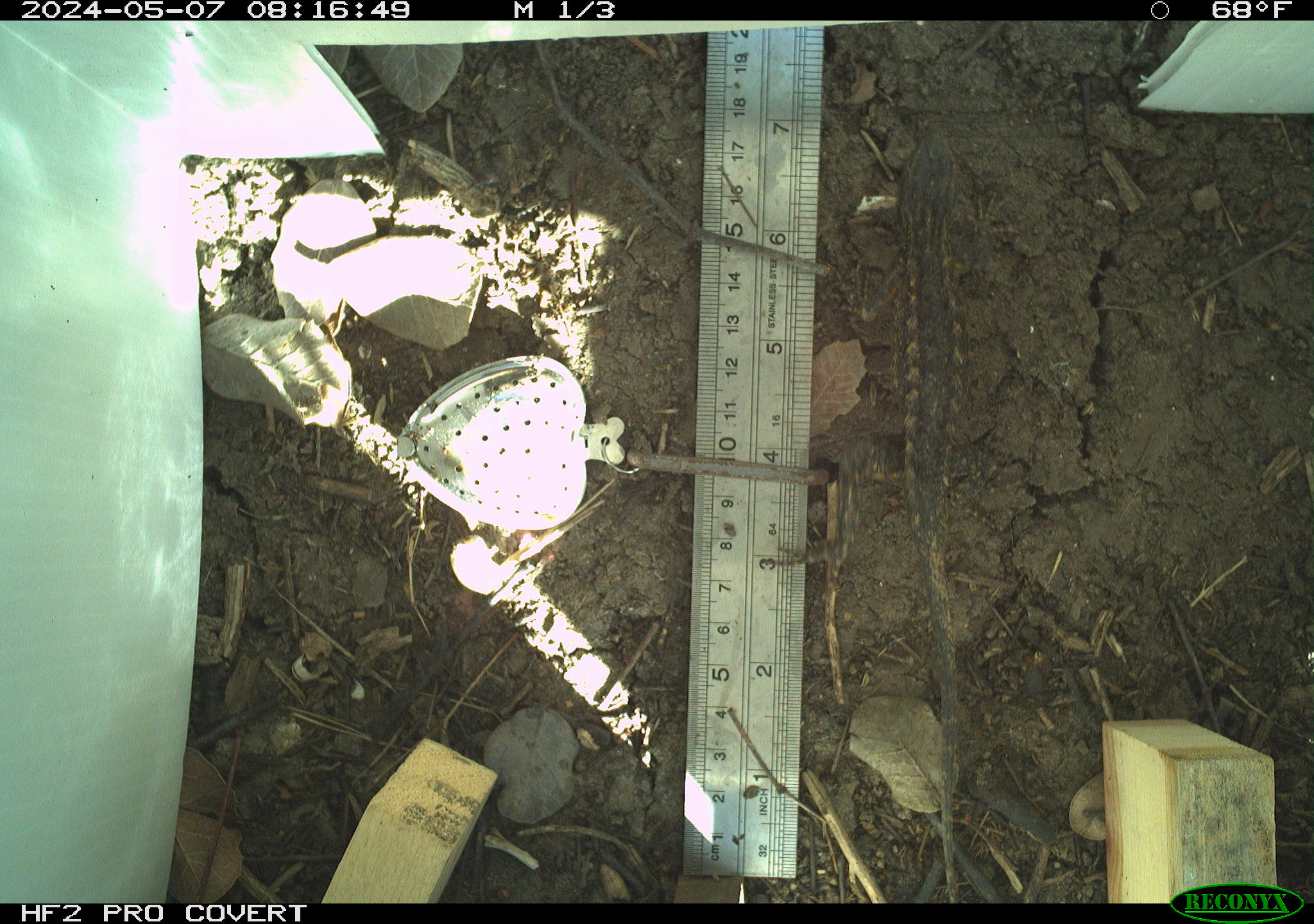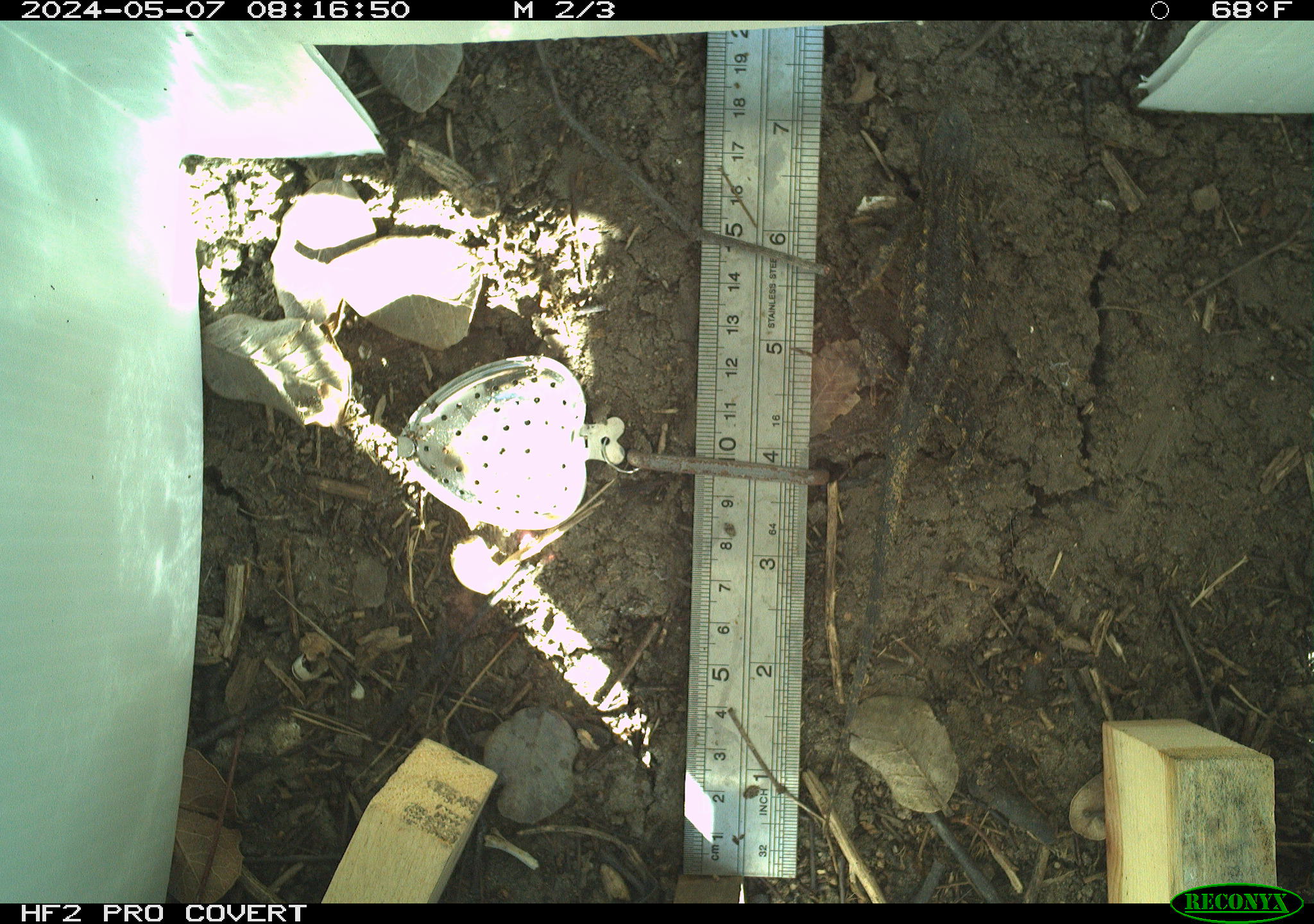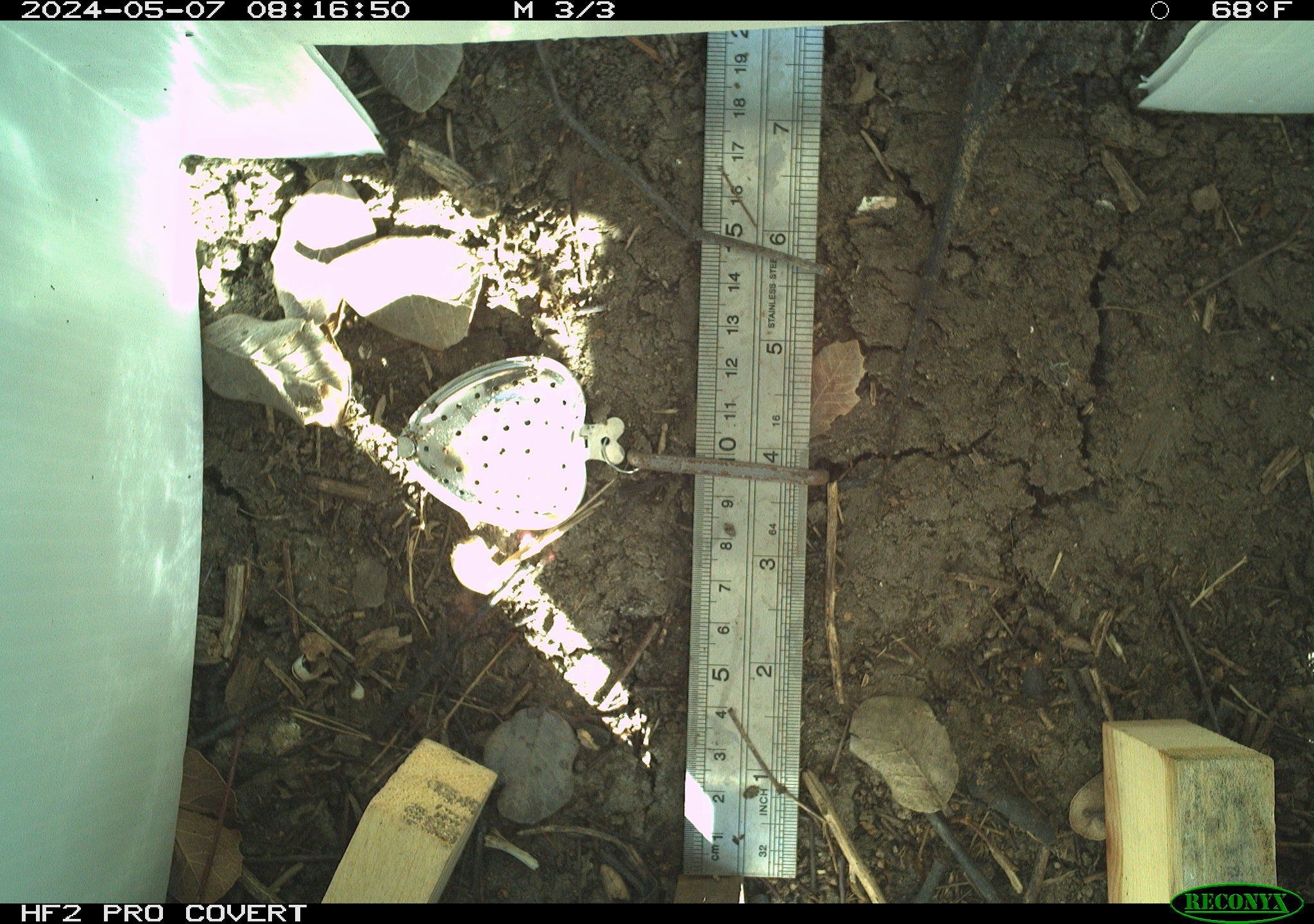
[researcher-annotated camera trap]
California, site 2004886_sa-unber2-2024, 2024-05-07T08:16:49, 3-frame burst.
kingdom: Animalia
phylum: Chordata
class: Reptilia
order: Squamata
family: Phrynosomatidae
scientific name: Phrynosomatidae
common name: phrynosomatid lizards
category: phrynosomatidae family